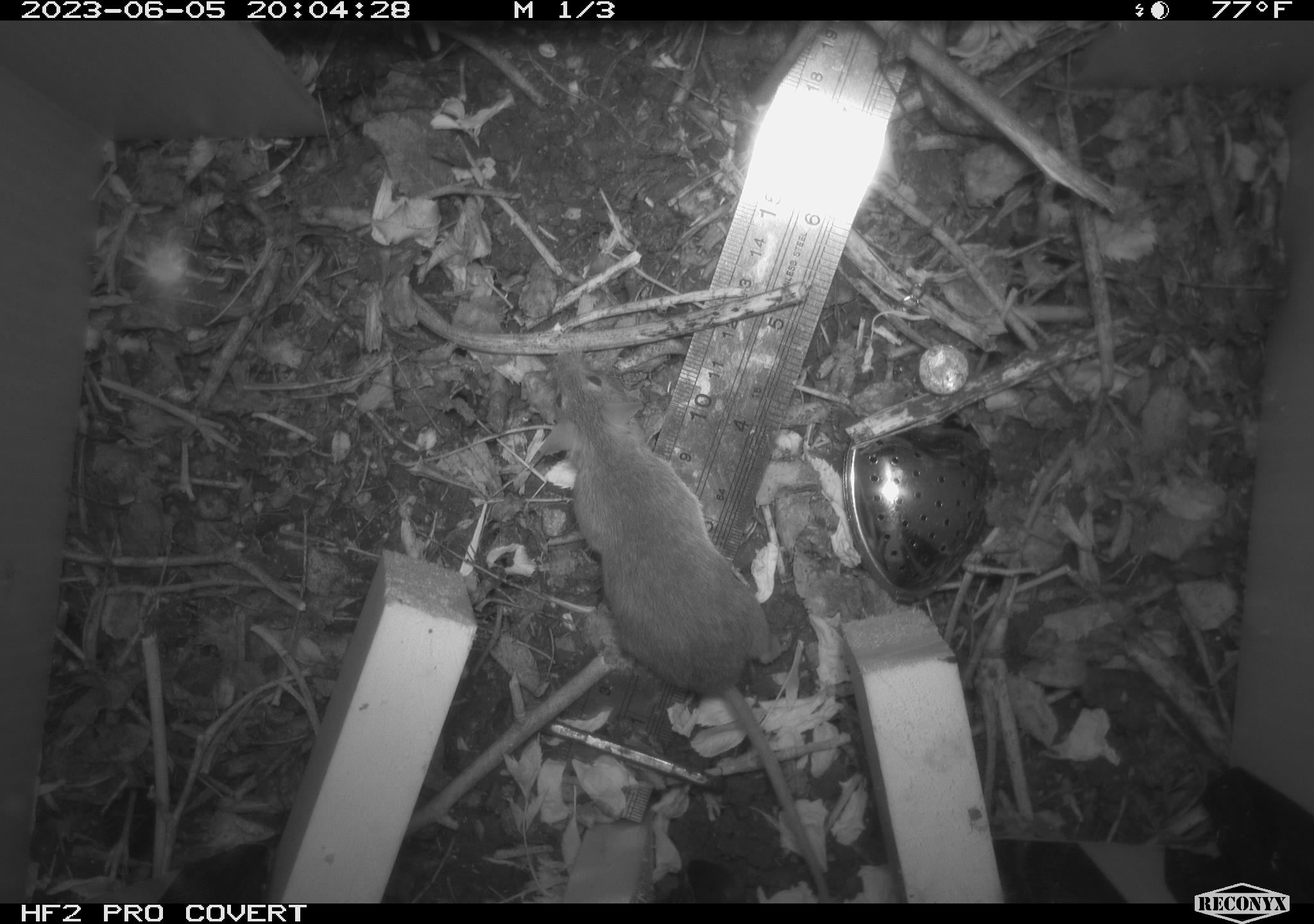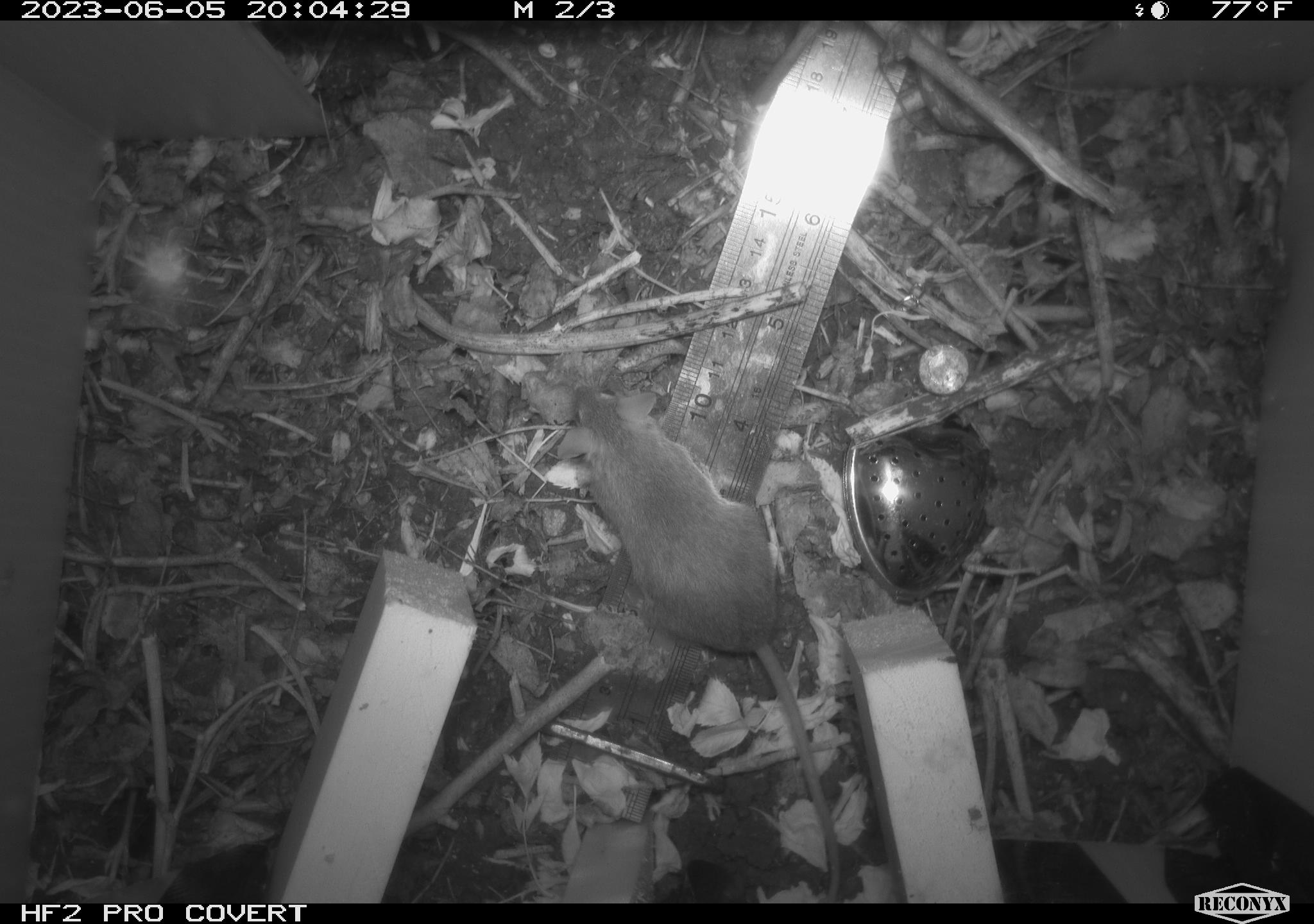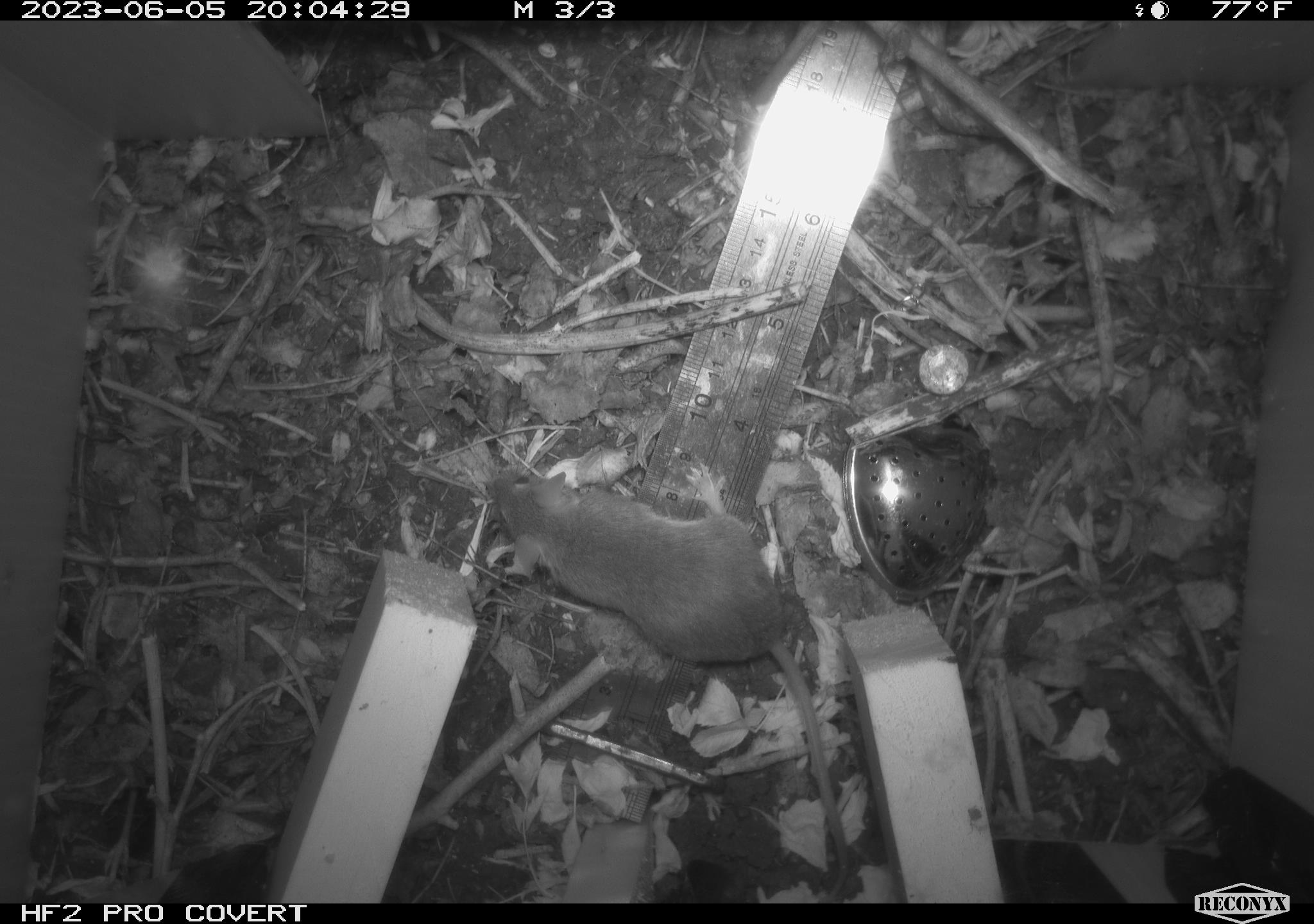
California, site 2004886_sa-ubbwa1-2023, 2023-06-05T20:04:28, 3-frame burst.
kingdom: Animalia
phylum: Chordata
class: Mammalia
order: Rodentia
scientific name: Rodentia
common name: rodent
Rodent (Rodentia).